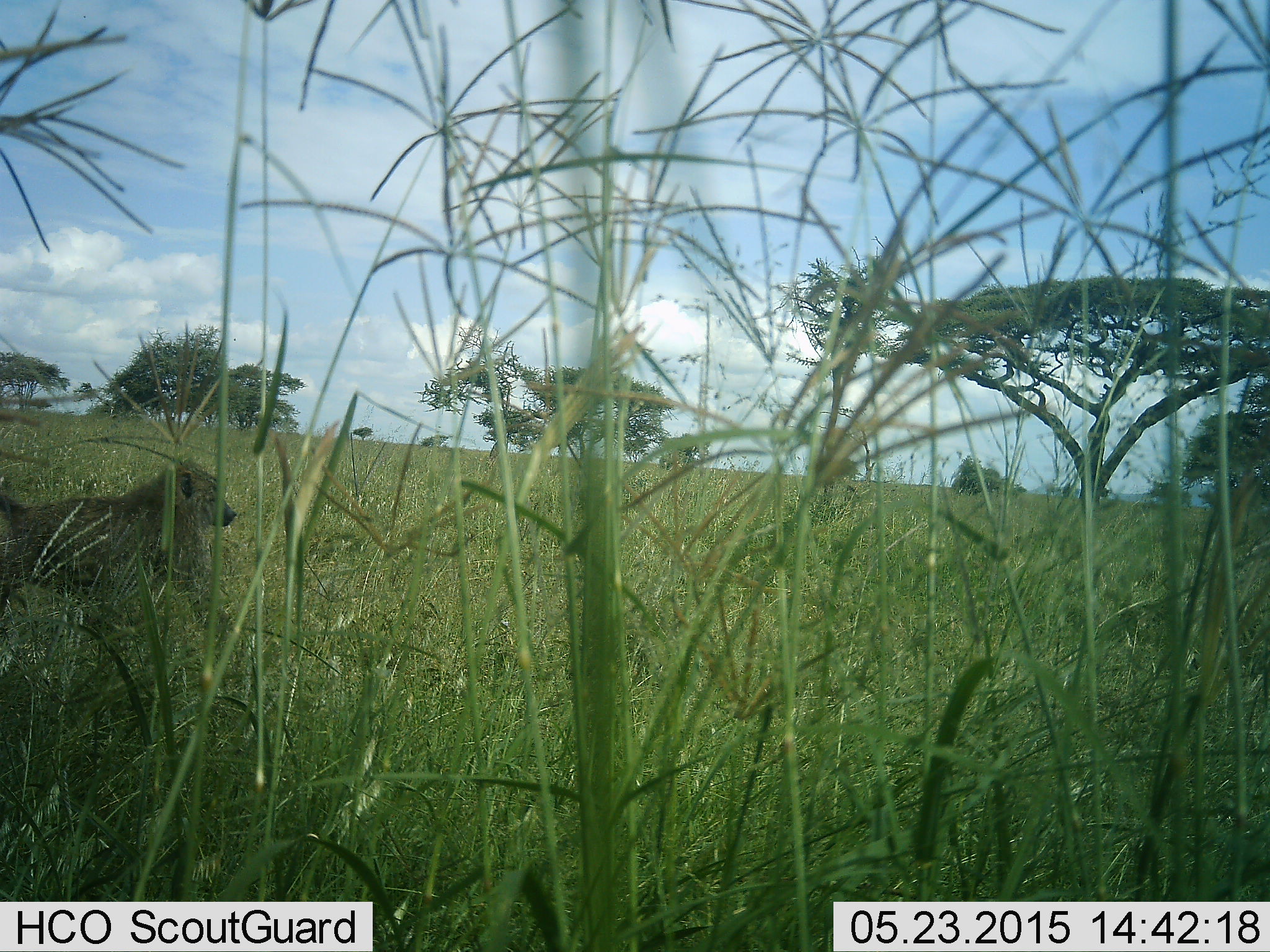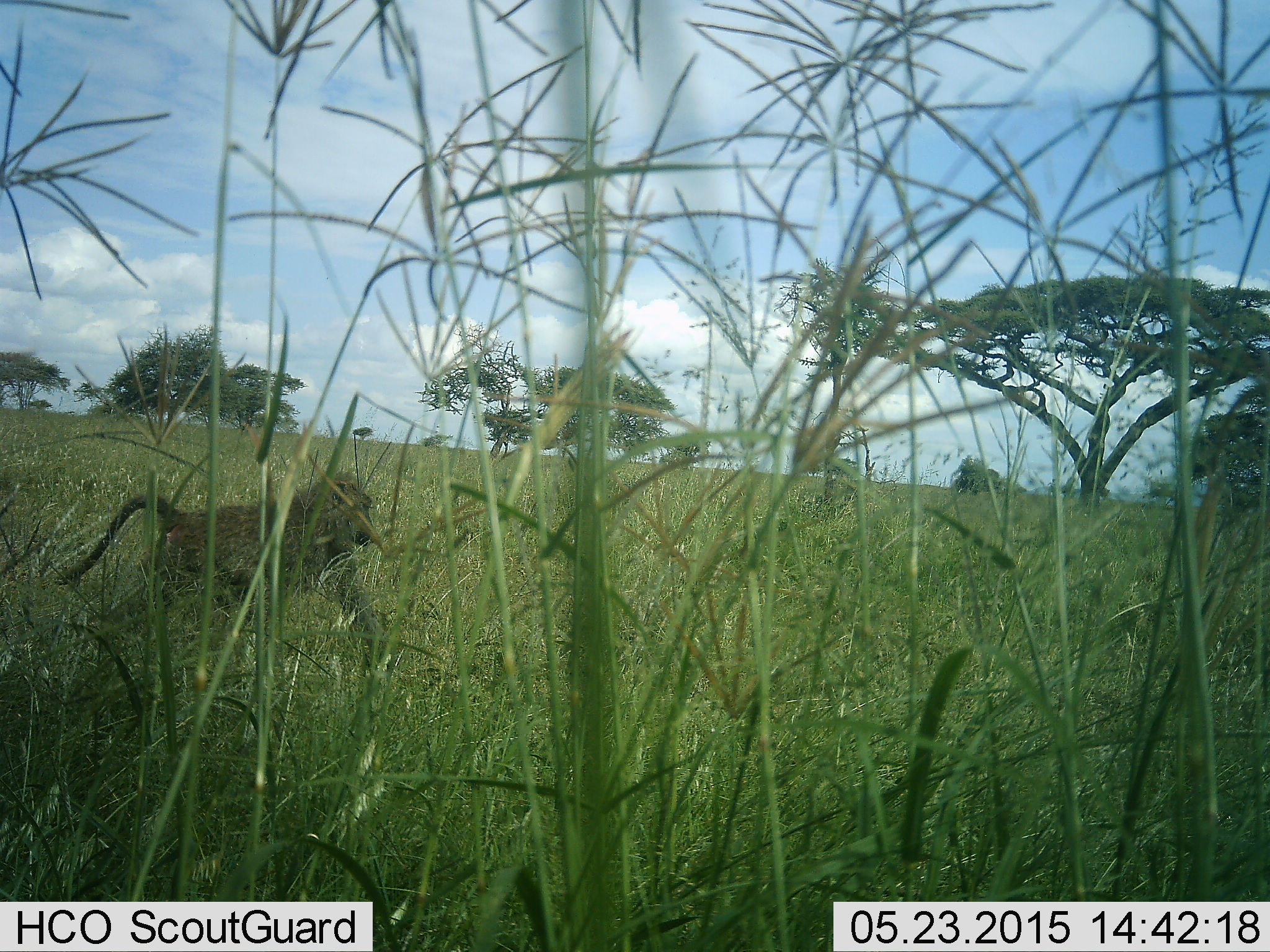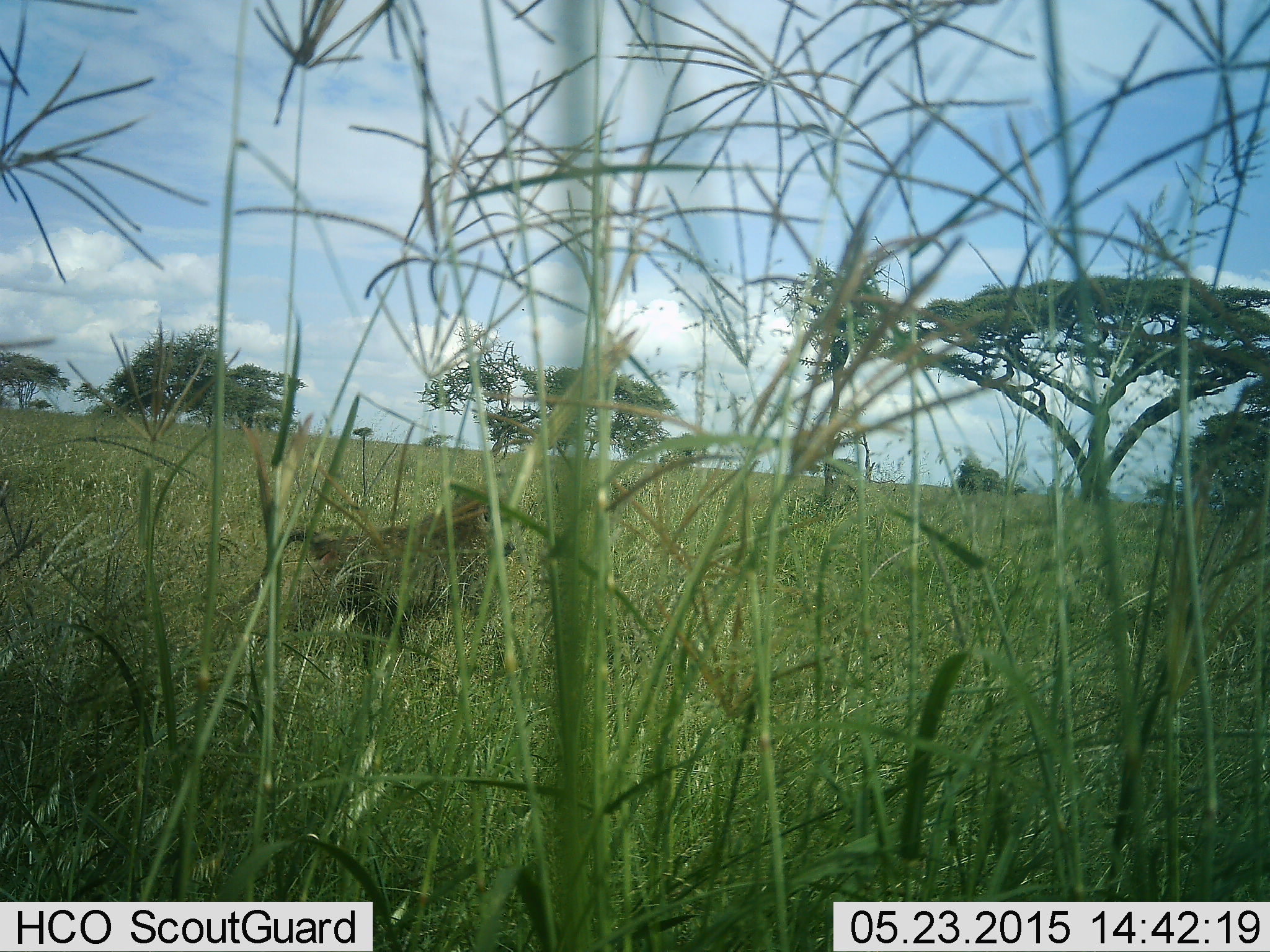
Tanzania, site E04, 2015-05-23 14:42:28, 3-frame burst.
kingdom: Animalia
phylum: Chordata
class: Mammalia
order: Primates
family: Cercopithecidae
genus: Papio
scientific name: Papio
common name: baboon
Baboon (Papio), count 1. Behavior (volunteer vote fractions): standing 0%, resting 0%, moving 100%, interacting 0%. Young present (vote fraction): 0%. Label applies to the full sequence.